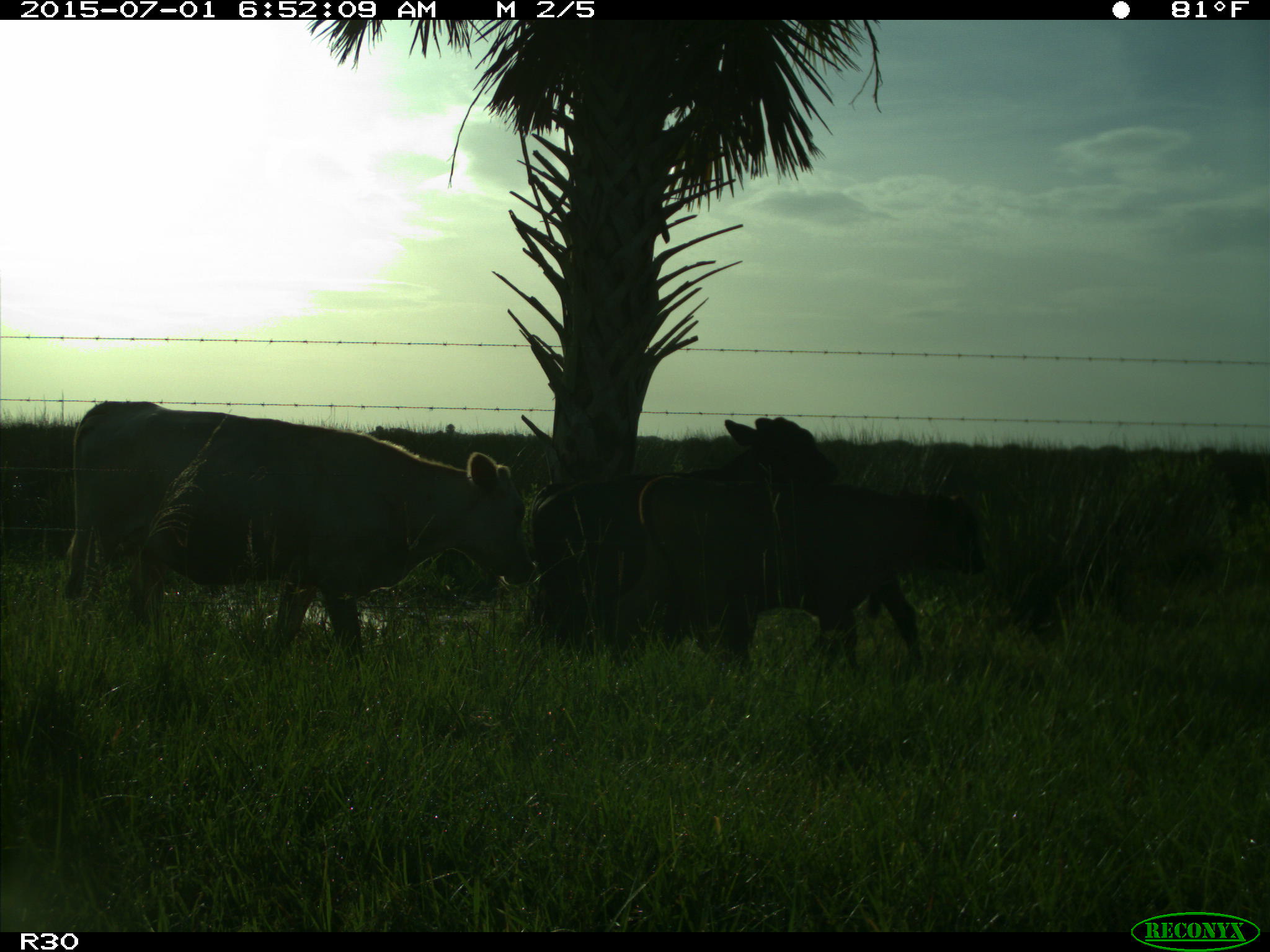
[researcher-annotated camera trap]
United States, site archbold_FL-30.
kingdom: Animalia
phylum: Chordata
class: Mammalia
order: Artiodactyla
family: Bovidae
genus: Bos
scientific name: Bos taurus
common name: domestic cow